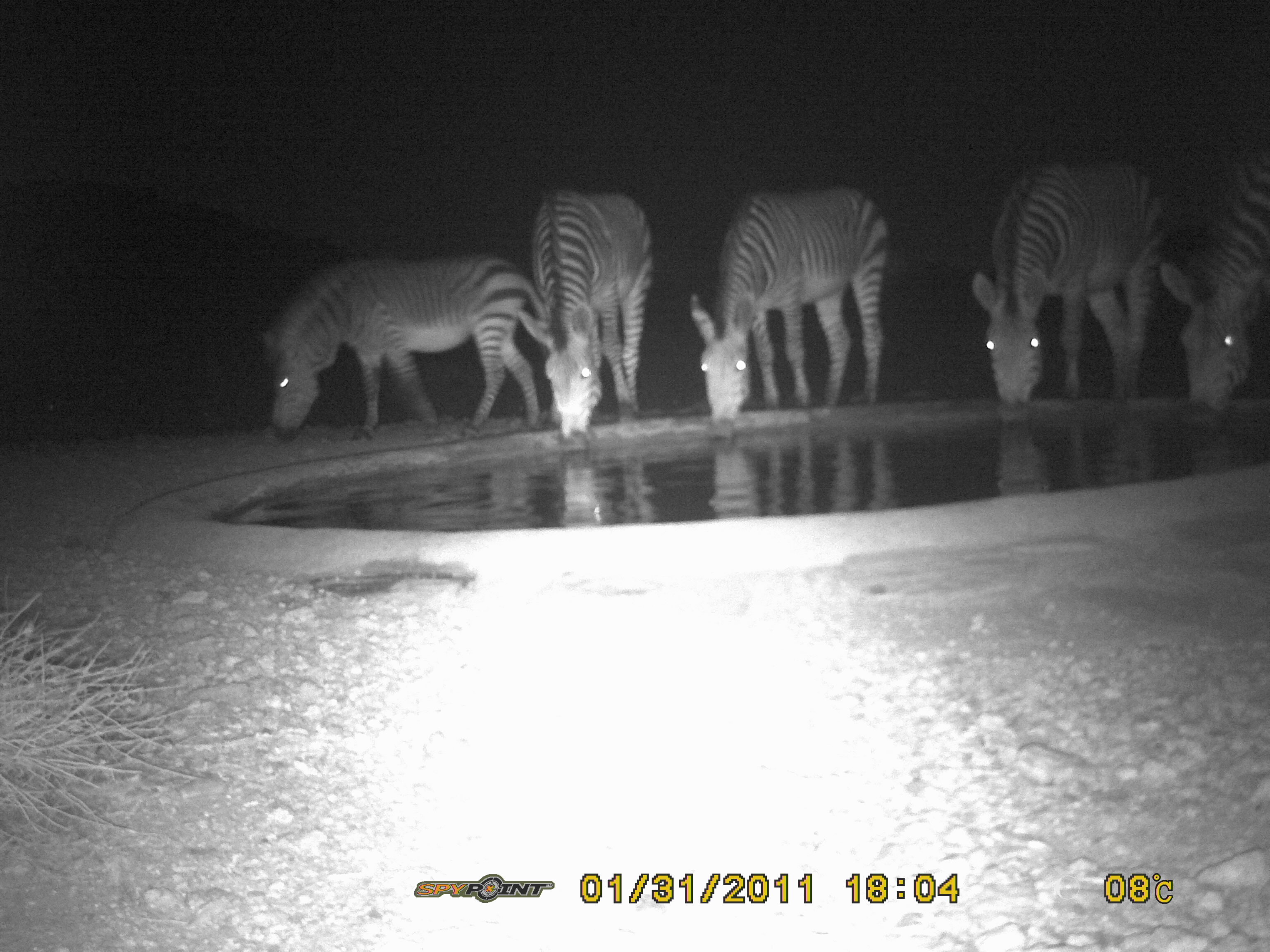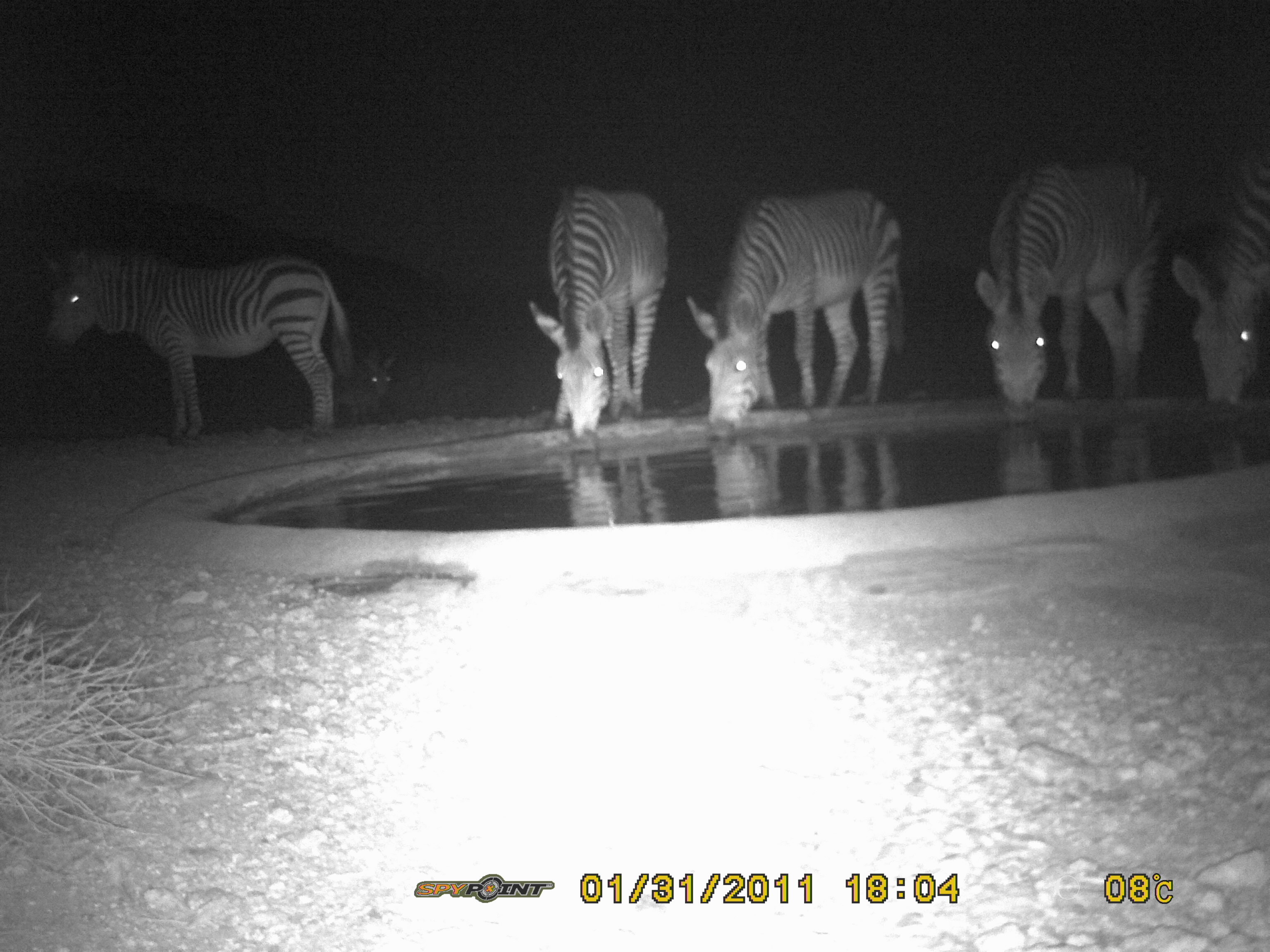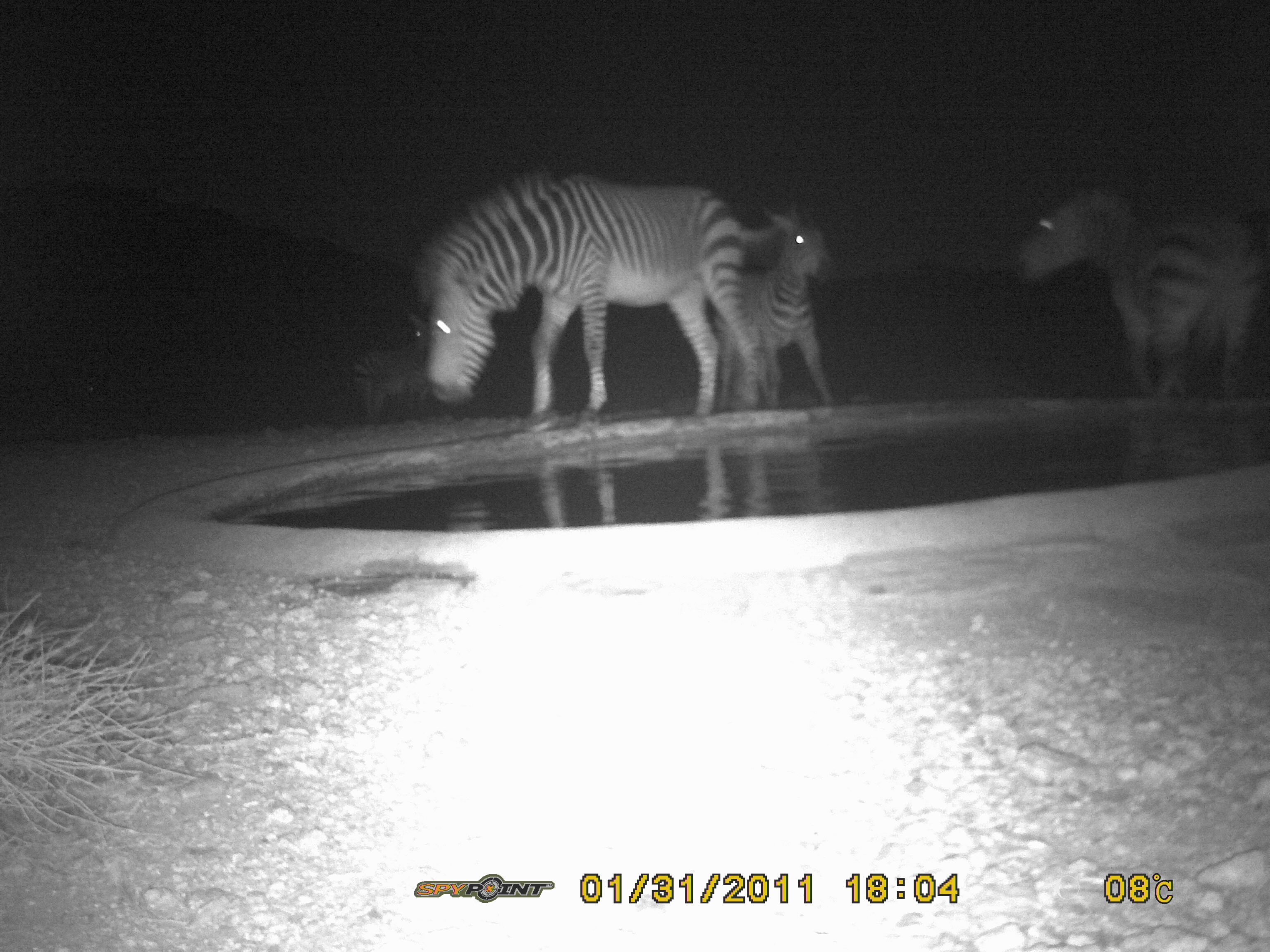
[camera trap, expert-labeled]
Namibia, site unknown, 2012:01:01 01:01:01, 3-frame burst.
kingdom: Animalia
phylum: Chordata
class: Mammalia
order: Perissodactyla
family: Equidae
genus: Equus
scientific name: Equus zebra hartmannae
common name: hartmann's mountain zebra